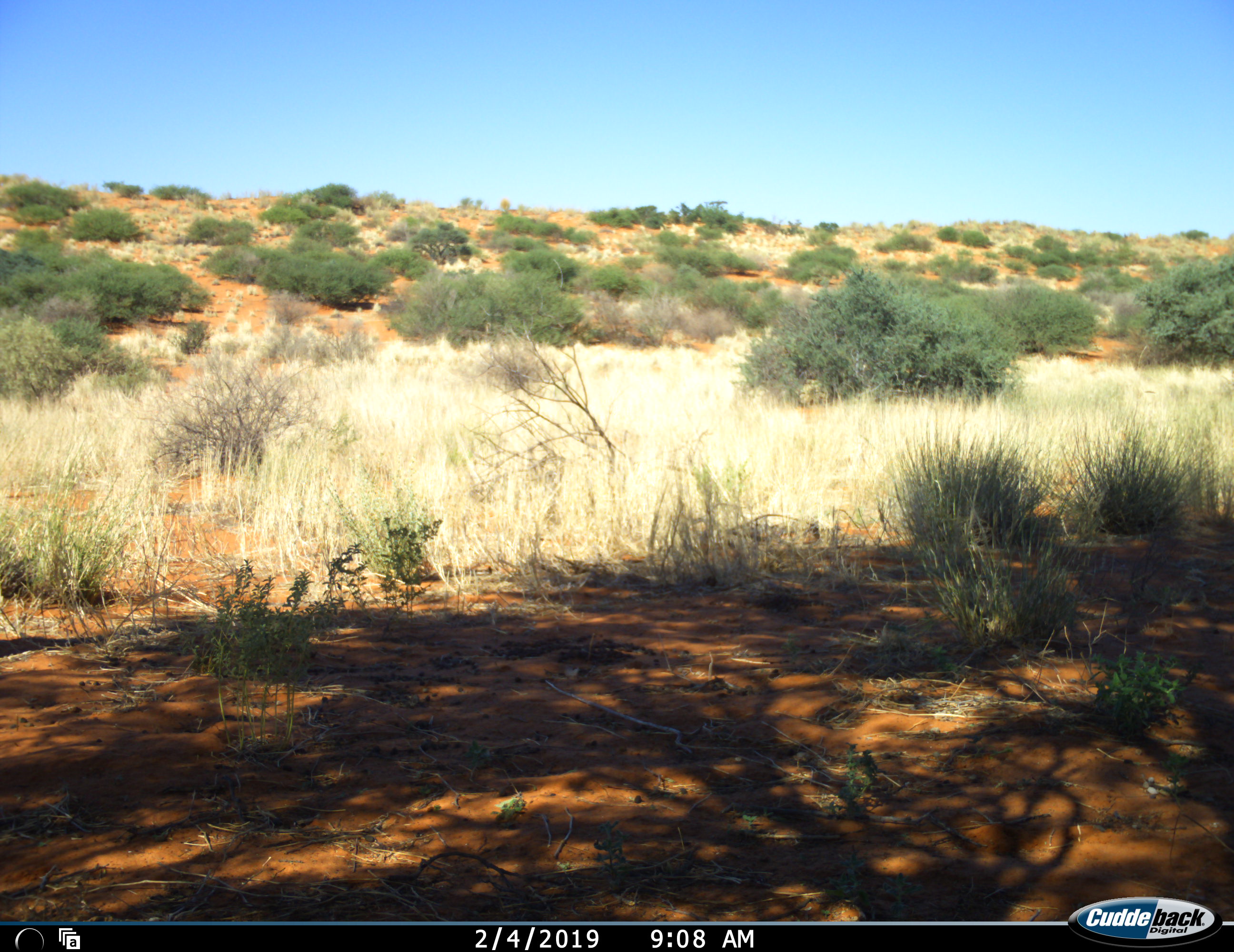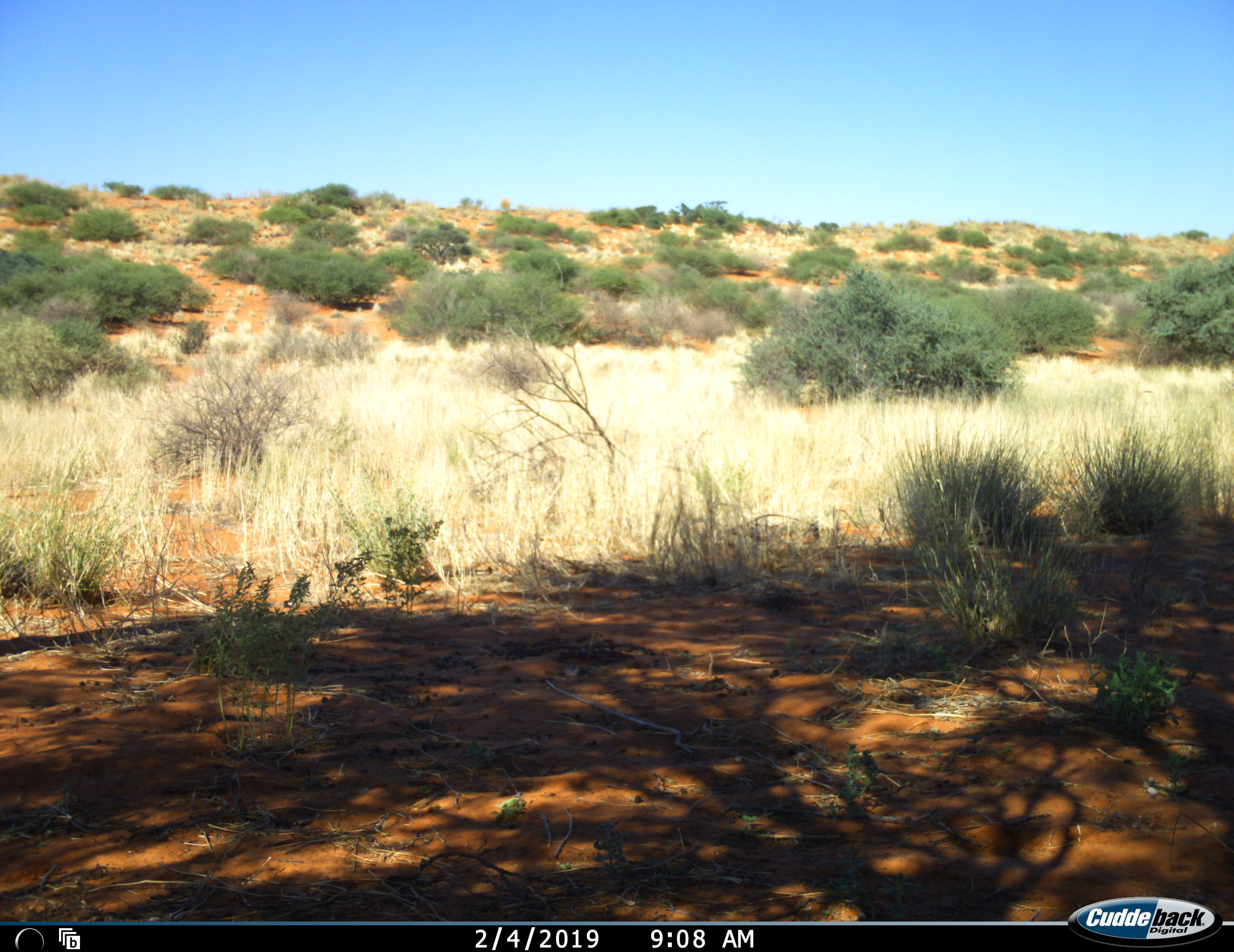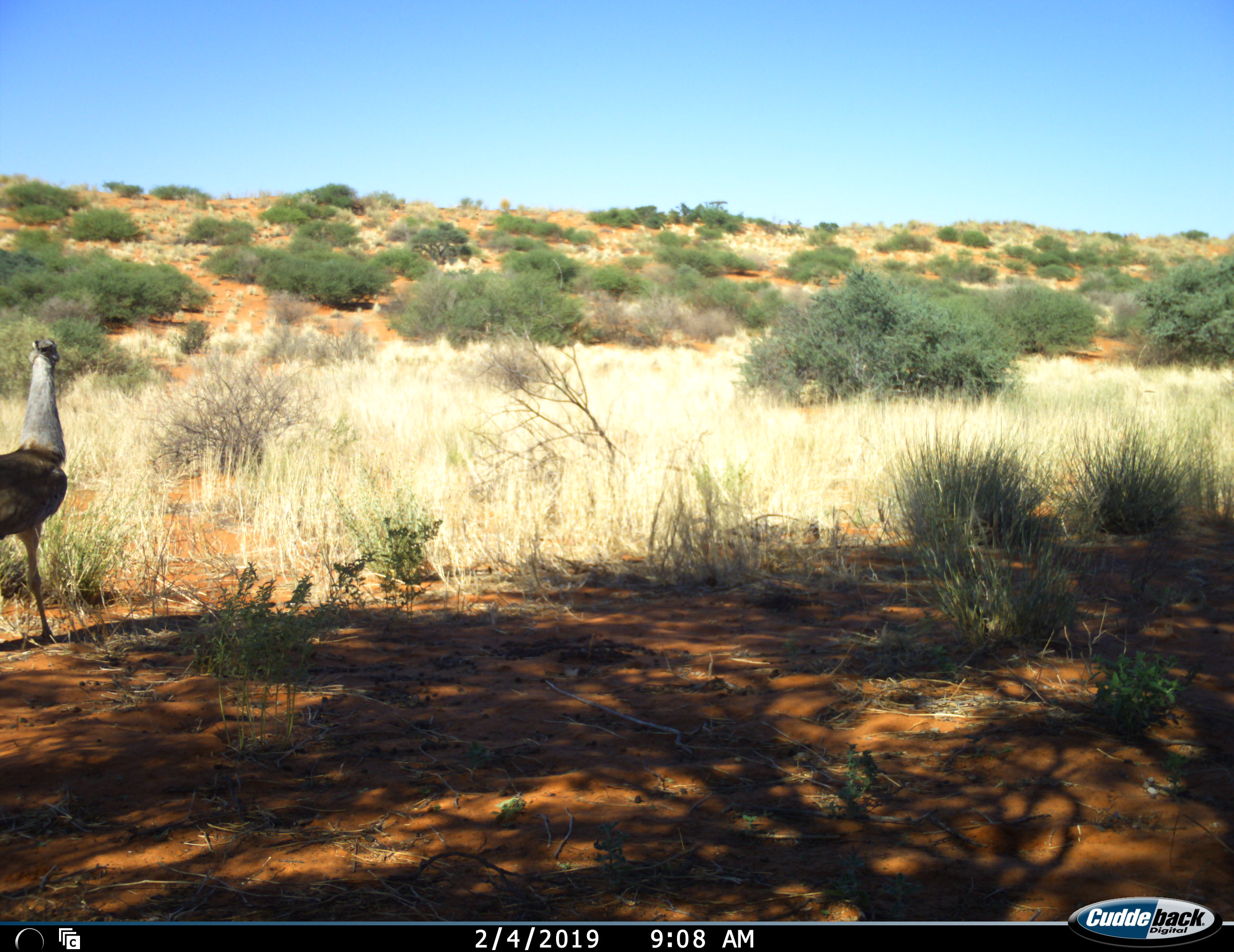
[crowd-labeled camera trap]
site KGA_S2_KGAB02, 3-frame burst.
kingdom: Animalia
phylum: Chordata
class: Aves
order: Otidiformes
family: Otididae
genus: Ardeotis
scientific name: Ardeotis kori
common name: kori bustard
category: bustardkori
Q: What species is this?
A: Bustardkori (kori bustard) (Ardeotis kori).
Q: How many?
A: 1.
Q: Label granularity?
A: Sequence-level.